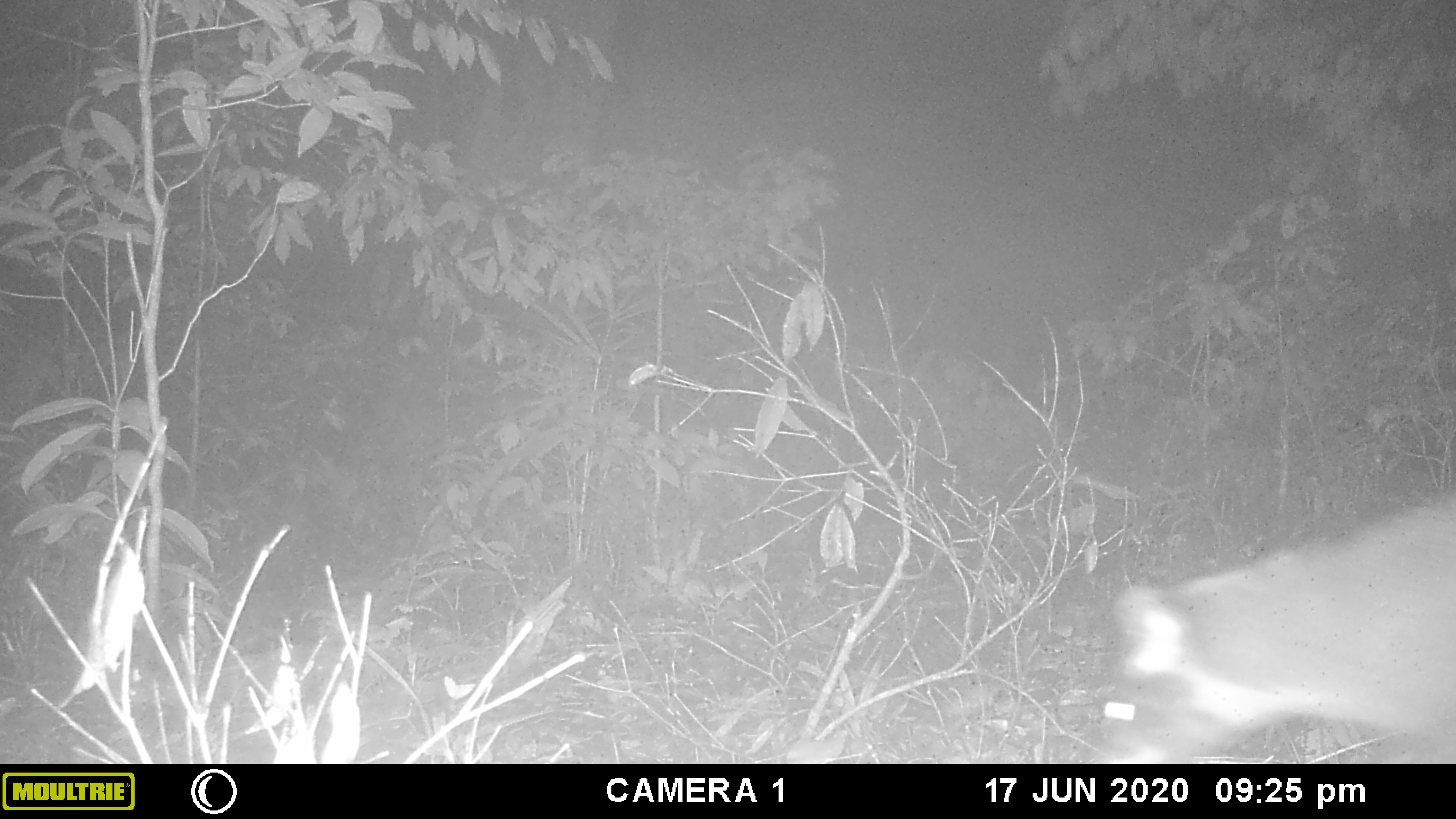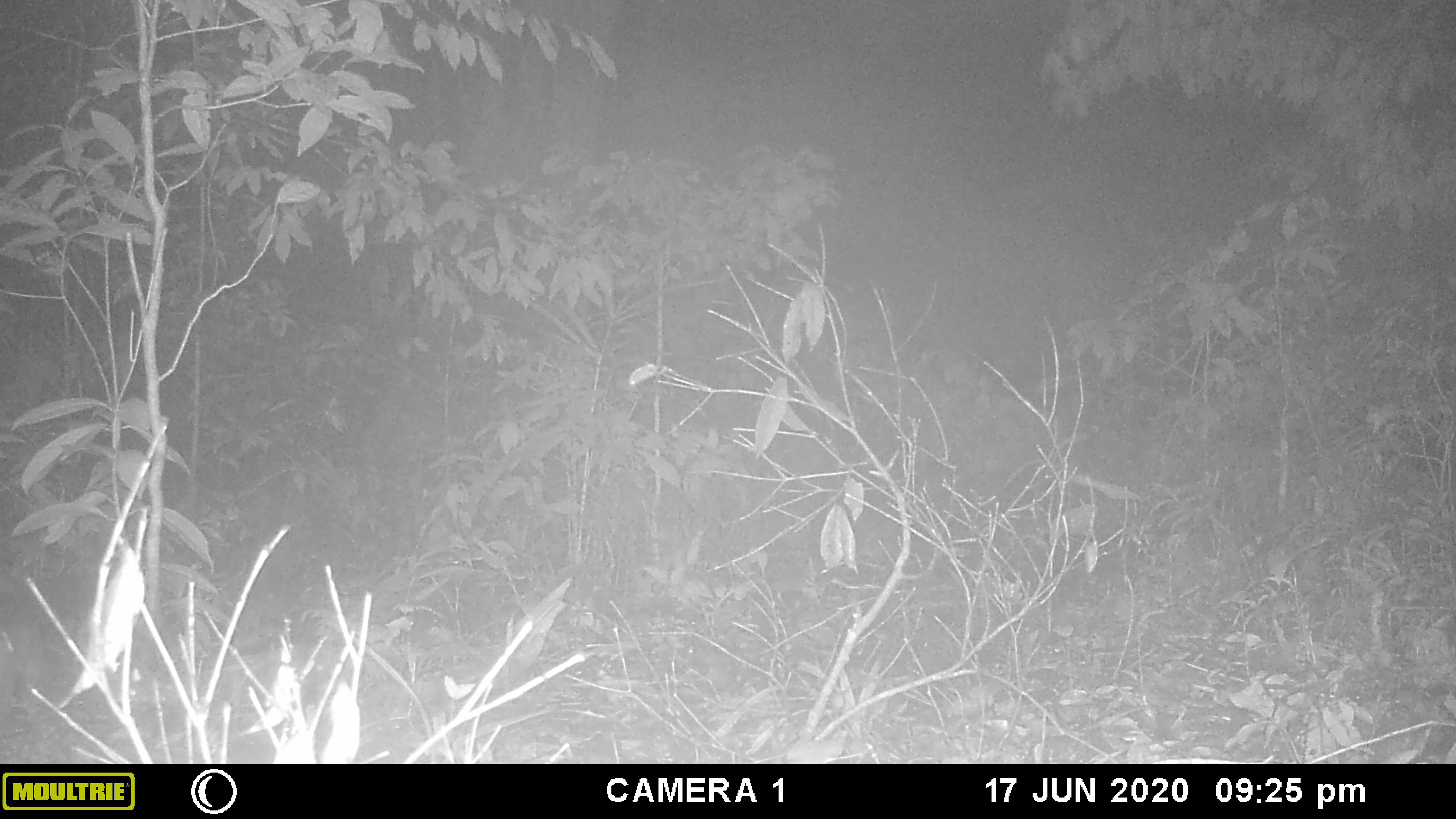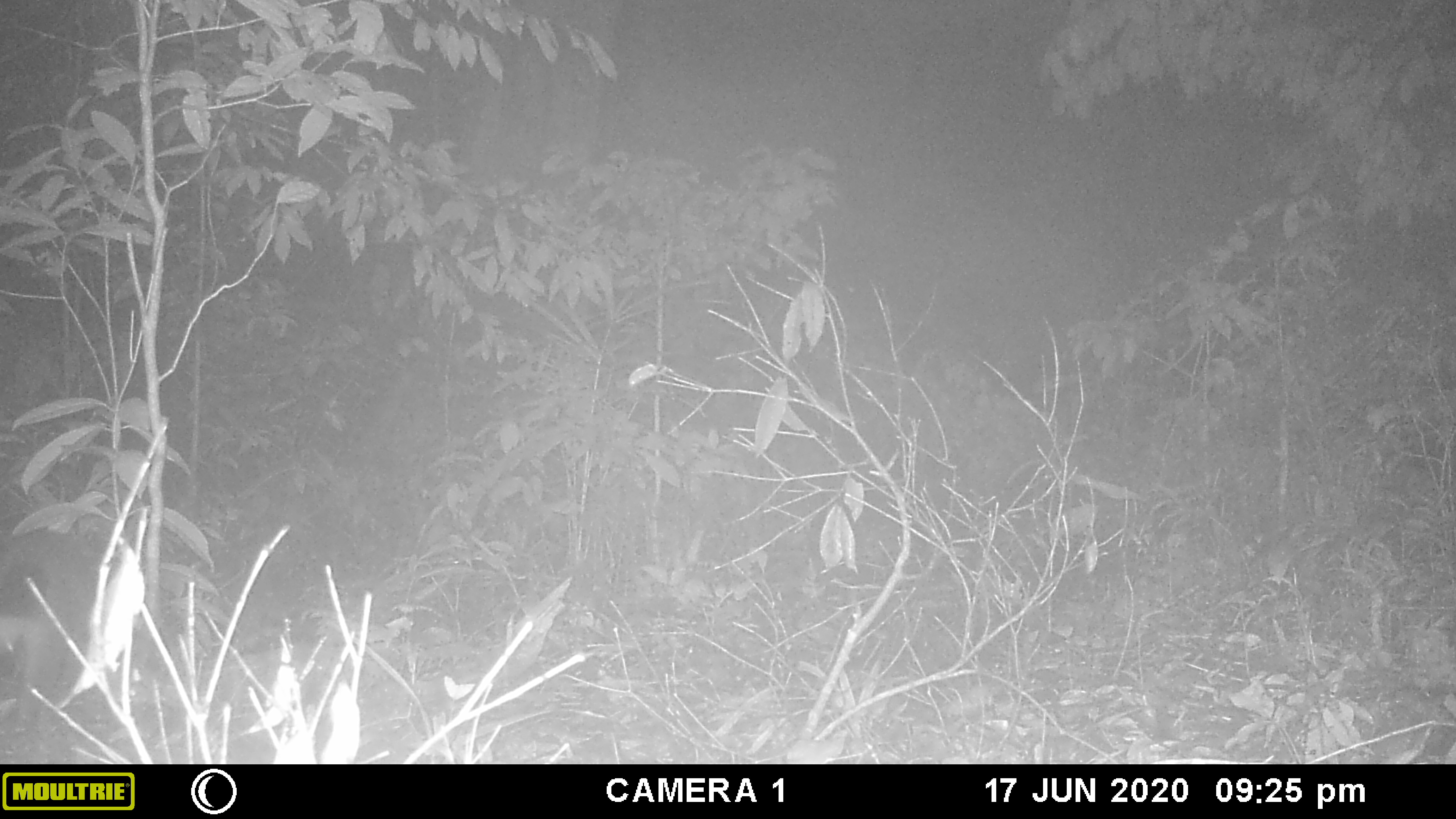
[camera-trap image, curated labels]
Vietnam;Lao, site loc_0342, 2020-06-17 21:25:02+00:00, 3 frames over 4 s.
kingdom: Animalia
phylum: Chordata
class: Mammalia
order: Carnivora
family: Viverridae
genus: Paguma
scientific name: Paguma larvata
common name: masked palm civet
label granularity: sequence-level